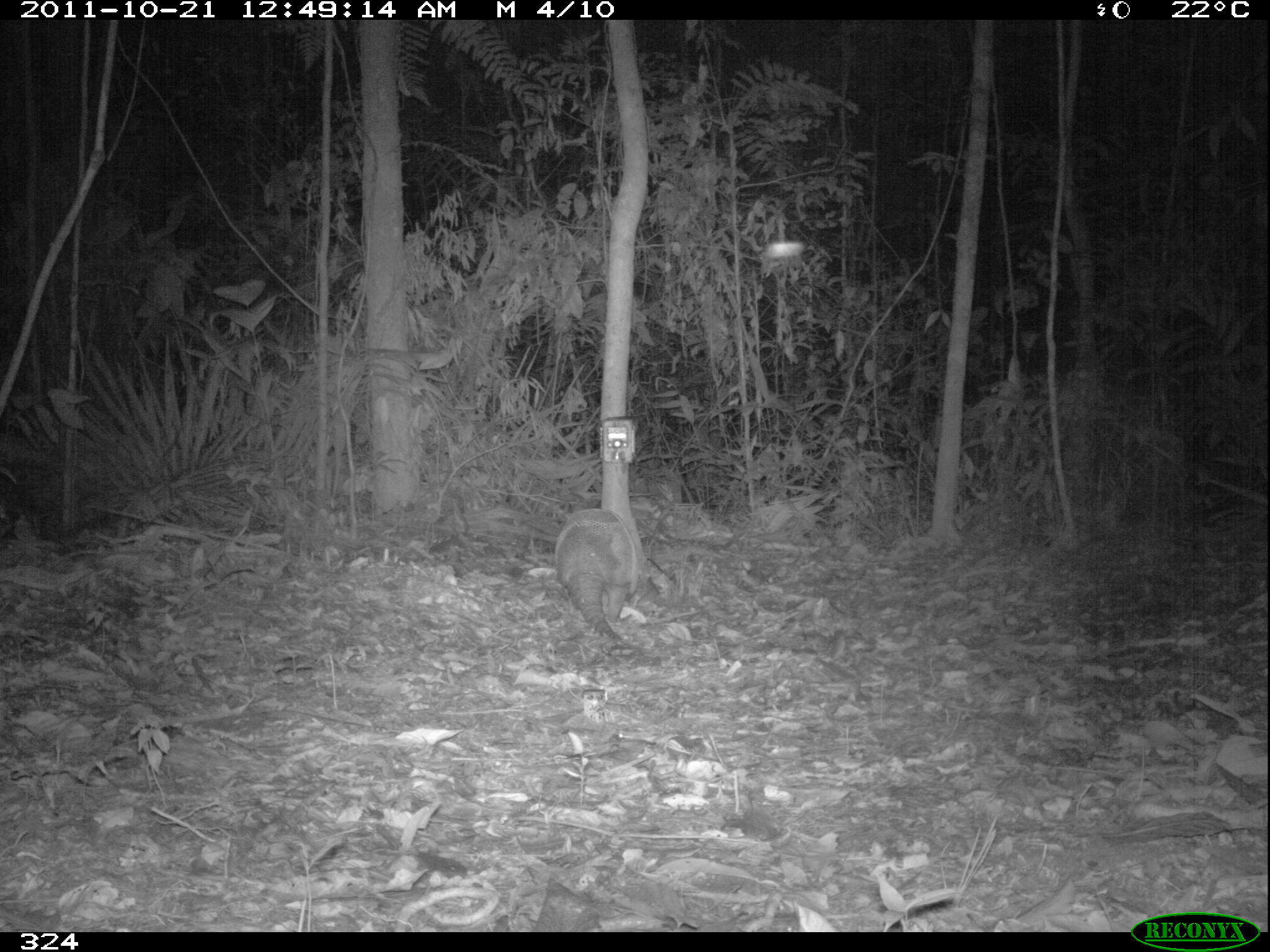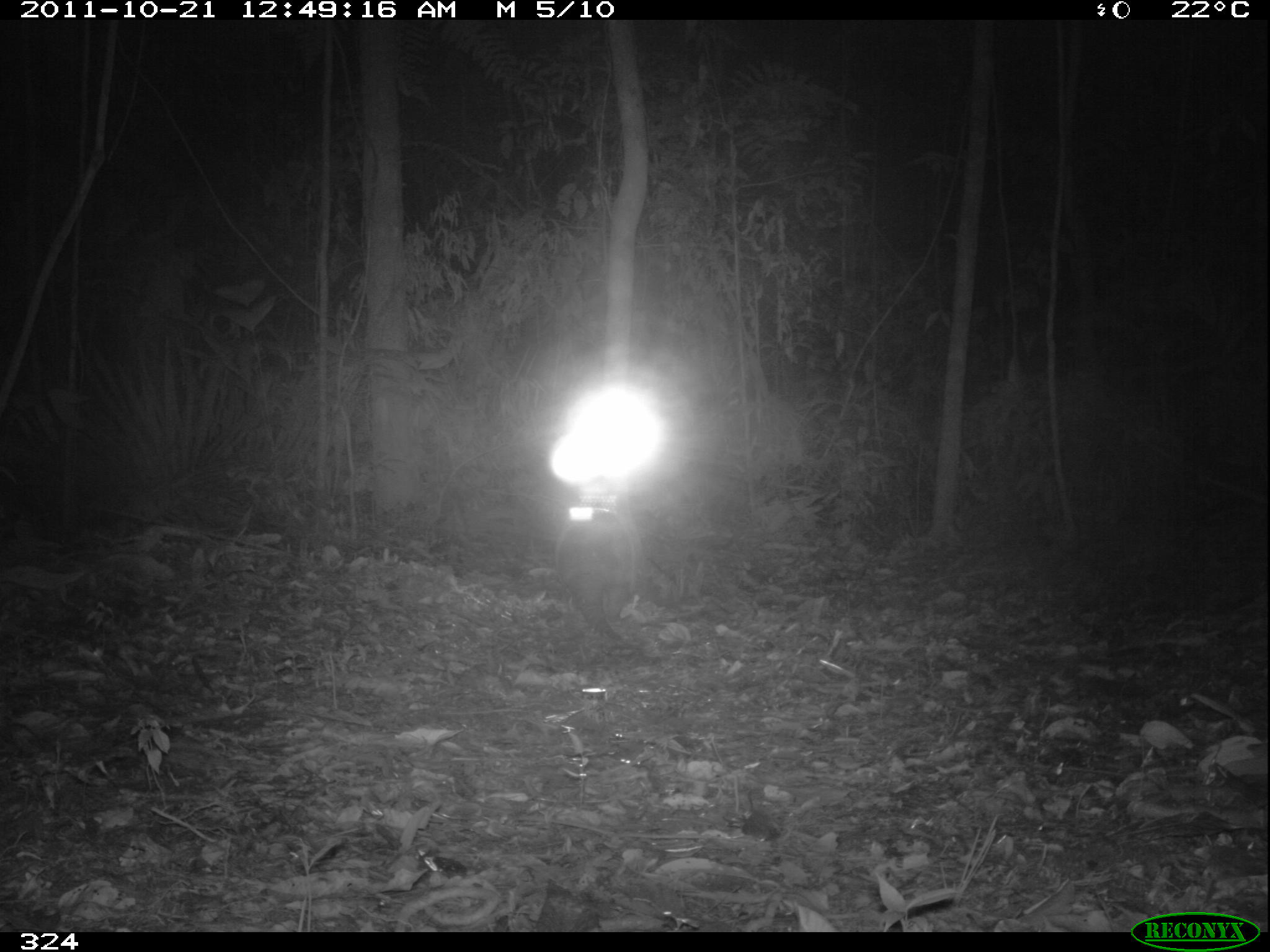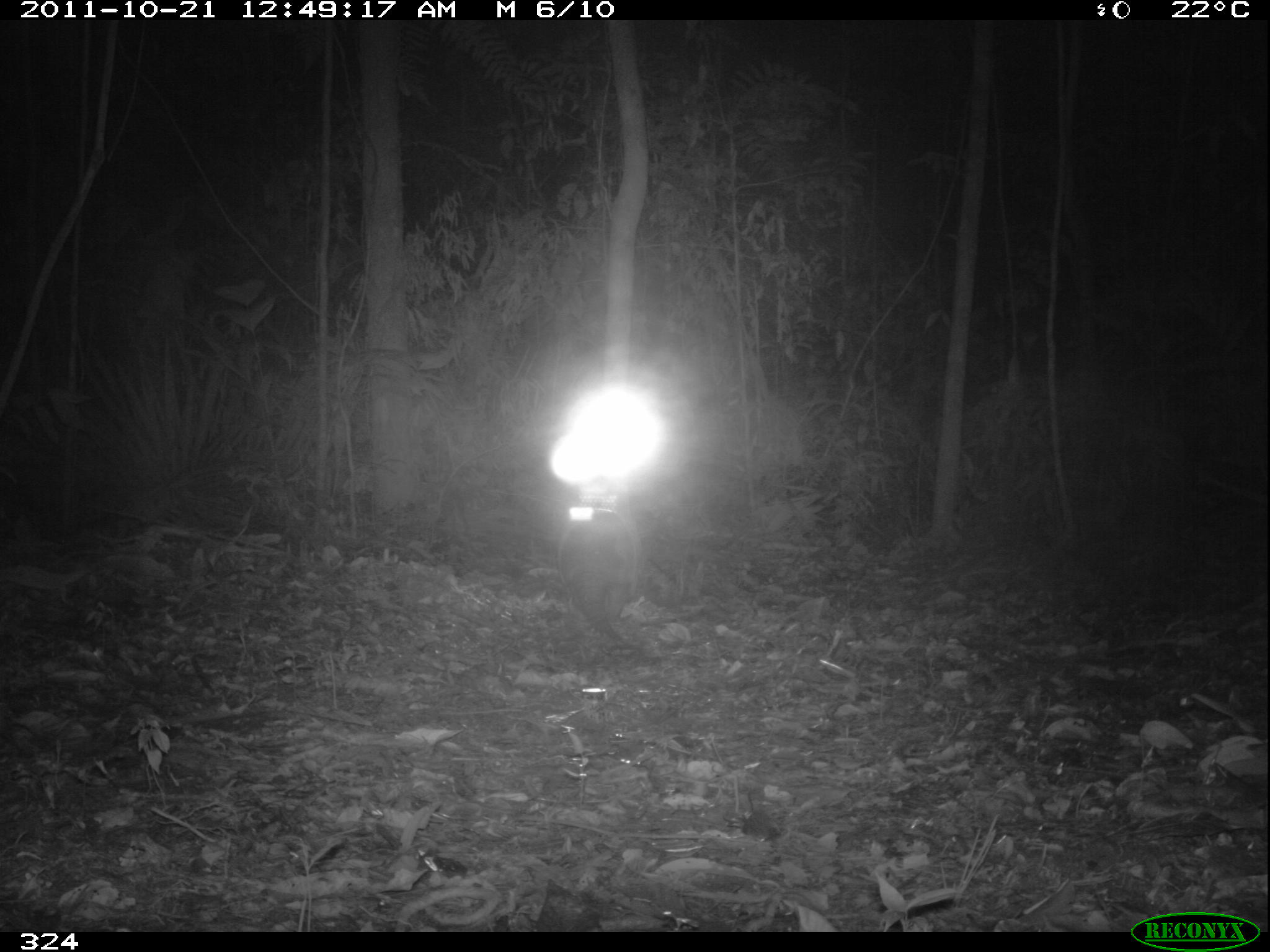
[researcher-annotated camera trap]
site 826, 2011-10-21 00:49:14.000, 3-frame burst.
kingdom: Animalia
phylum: Chordata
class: Mammalia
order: Cingulata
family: Chlamyphoridae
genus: Priodontes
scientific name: Priodontes maximus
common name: giant armadillo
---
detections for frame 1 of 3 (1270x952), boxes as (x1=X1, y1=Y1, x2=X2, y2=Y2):
priodontes maximus: (x1=553, y1=505, x2=641, y2=645)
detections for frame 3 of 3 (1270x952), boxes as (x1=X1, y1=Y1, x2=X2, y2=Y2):
priodontes maximus: (x1=558, y1=508, x2=635, y2=642)